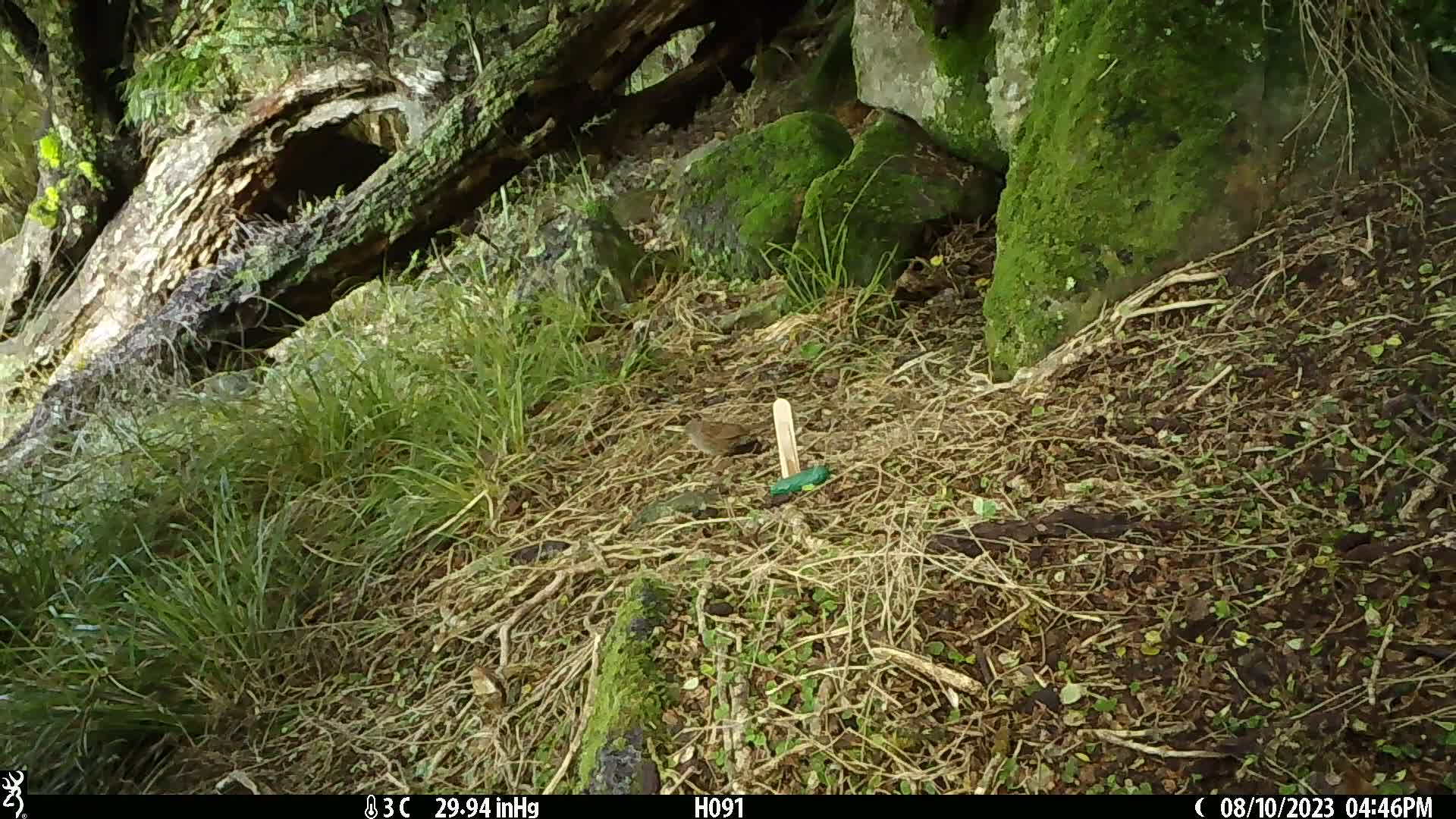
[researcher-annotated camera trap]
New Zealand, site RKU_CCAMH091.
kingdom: Animalia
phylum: Chordata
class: Aves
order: Passeriformes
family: Prunellidae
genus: Prunella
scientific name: Prunella modularis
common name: dunnock